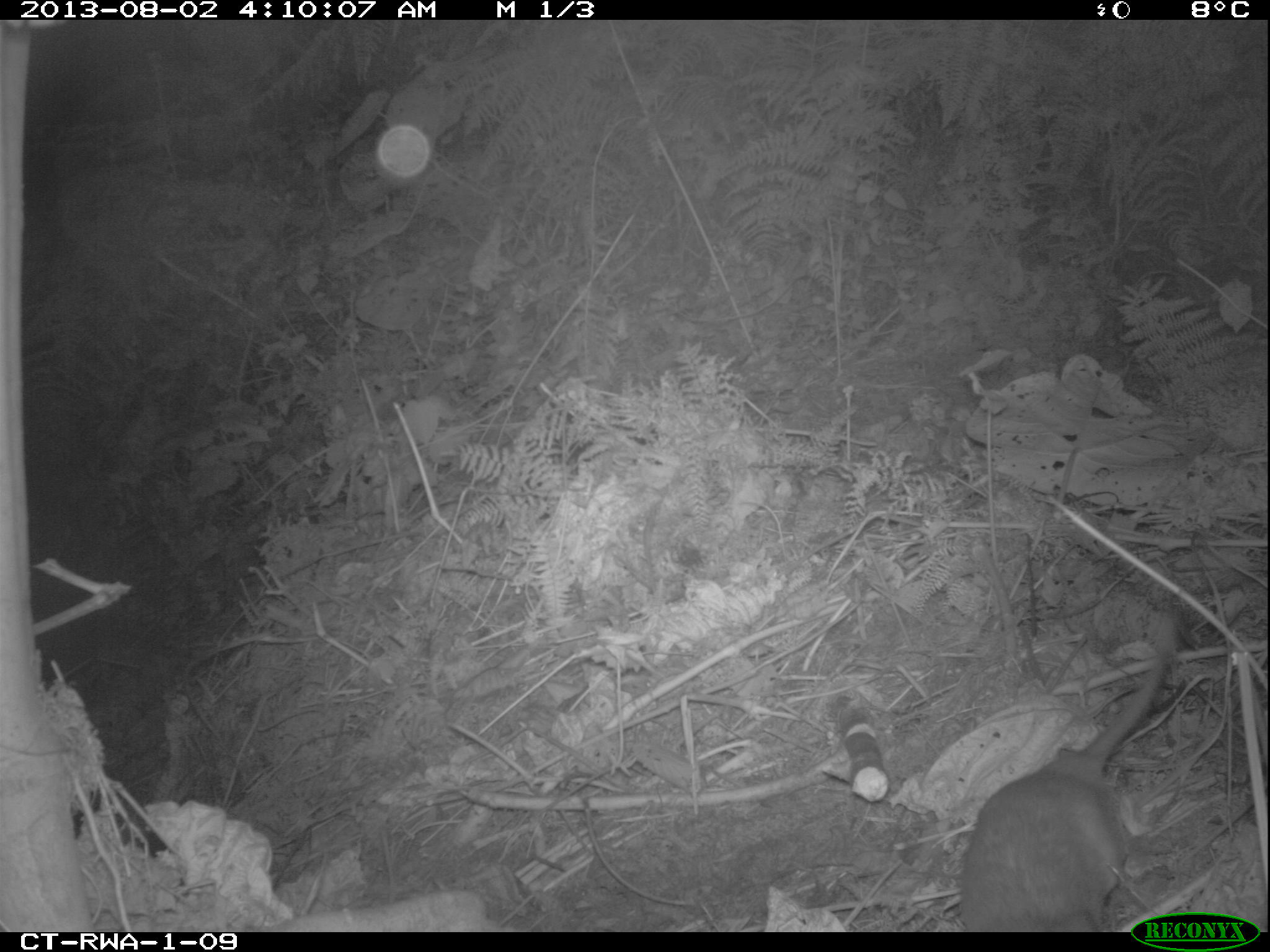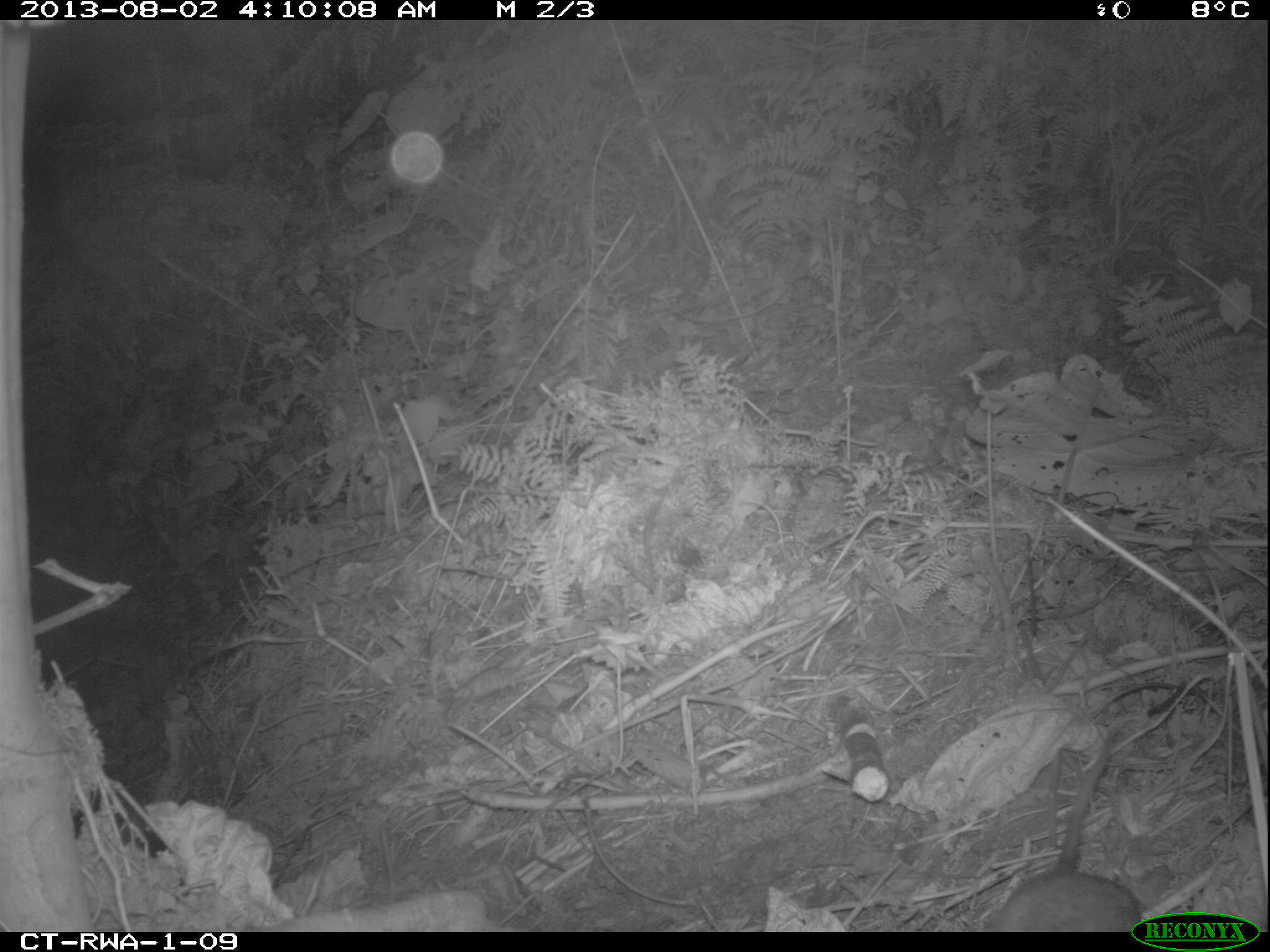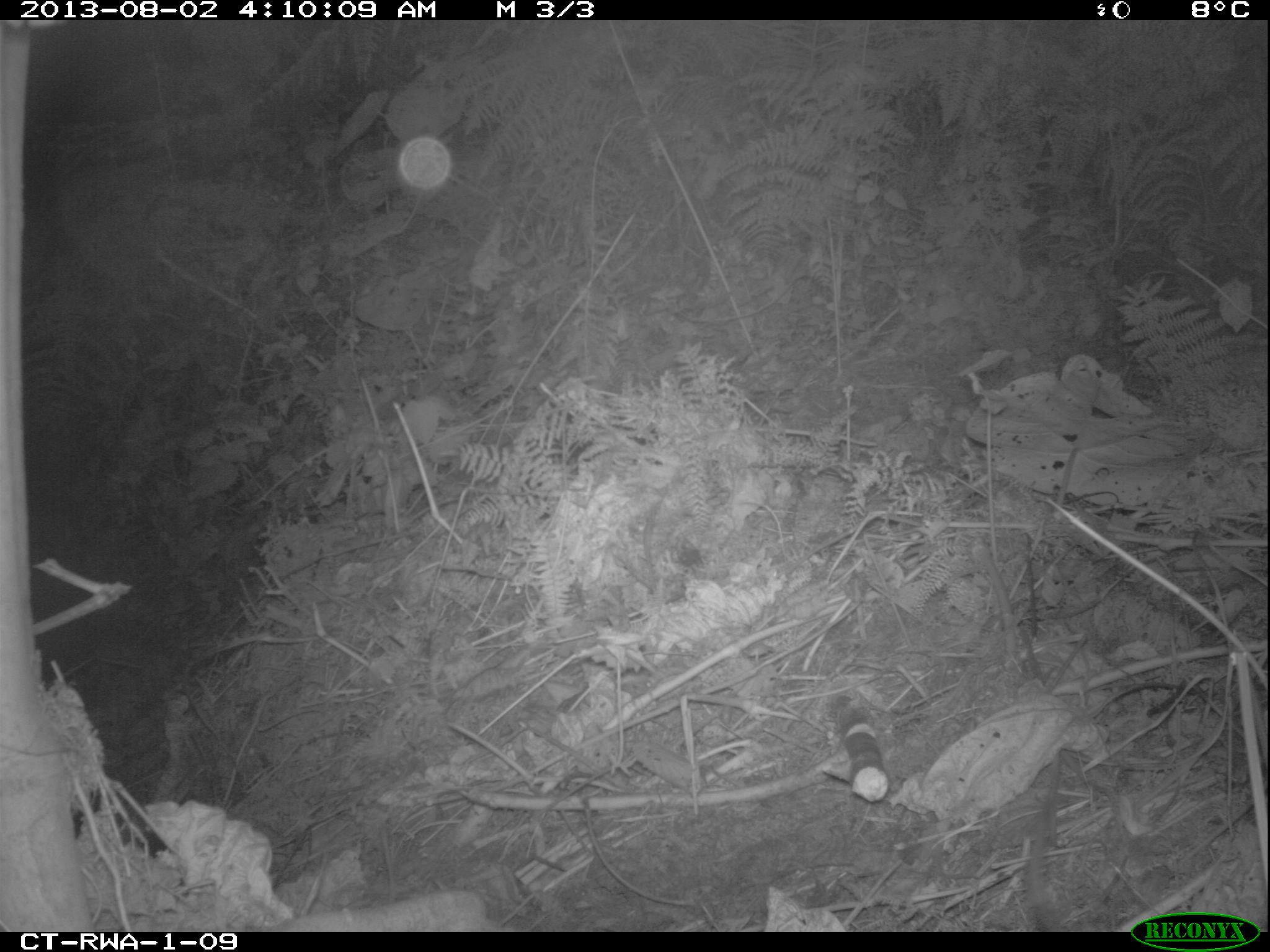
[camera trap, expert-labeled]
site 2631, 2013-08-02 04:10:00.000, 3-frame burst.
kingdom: Animalia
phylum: Chordata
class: Mammalia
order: Rodentia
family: Nesomyidae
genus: Cricetomys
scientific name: Cricetomys gambianus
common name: african giant pouched rat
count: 1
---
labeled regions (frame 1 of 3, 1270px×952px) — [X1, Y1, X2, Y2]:
cricetomys gambianus: [956, 580, 1185, 932]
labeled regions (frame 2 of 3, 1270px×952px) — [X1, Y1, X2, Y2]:
cricetomys gambianus: [983, 719, 1155, 930]